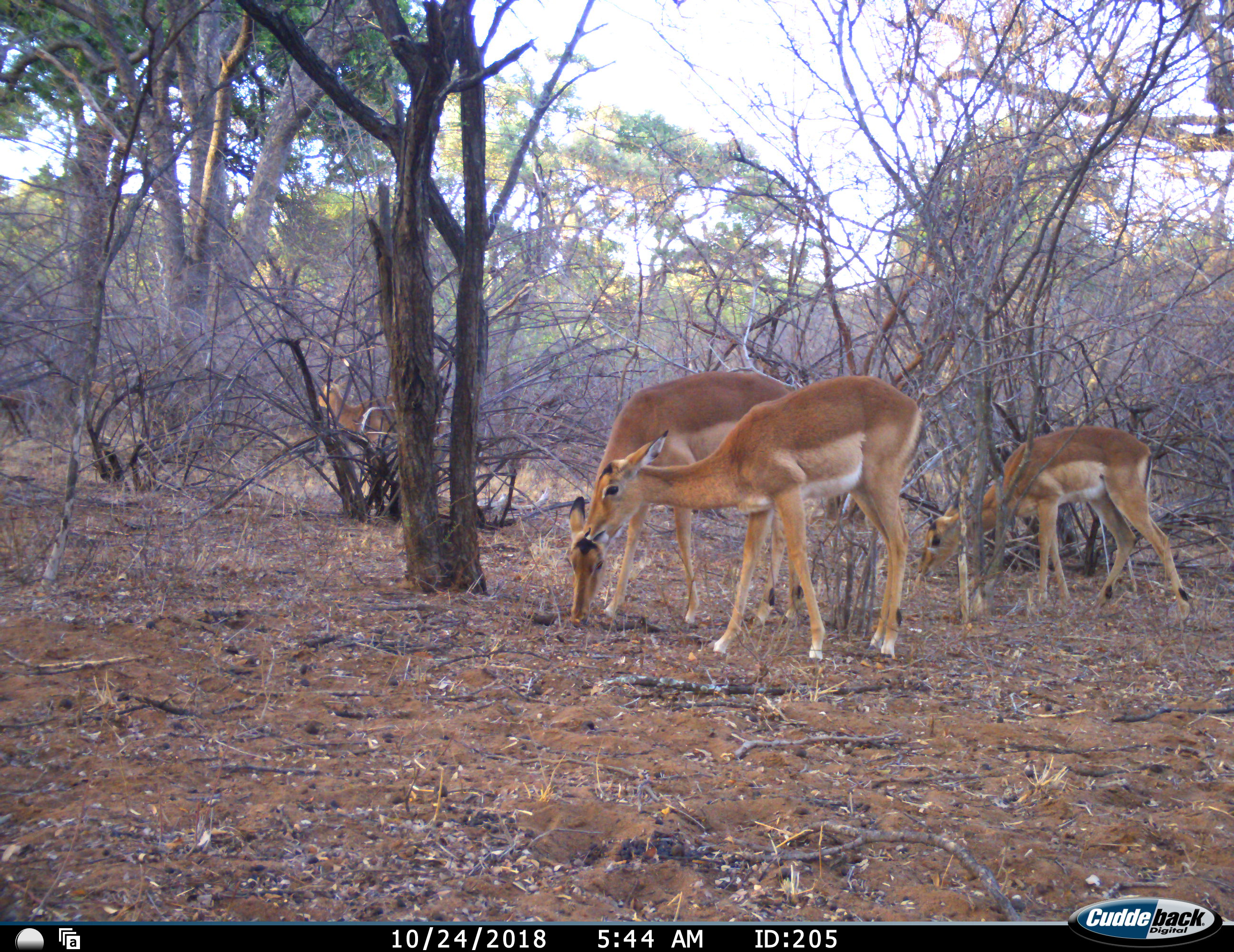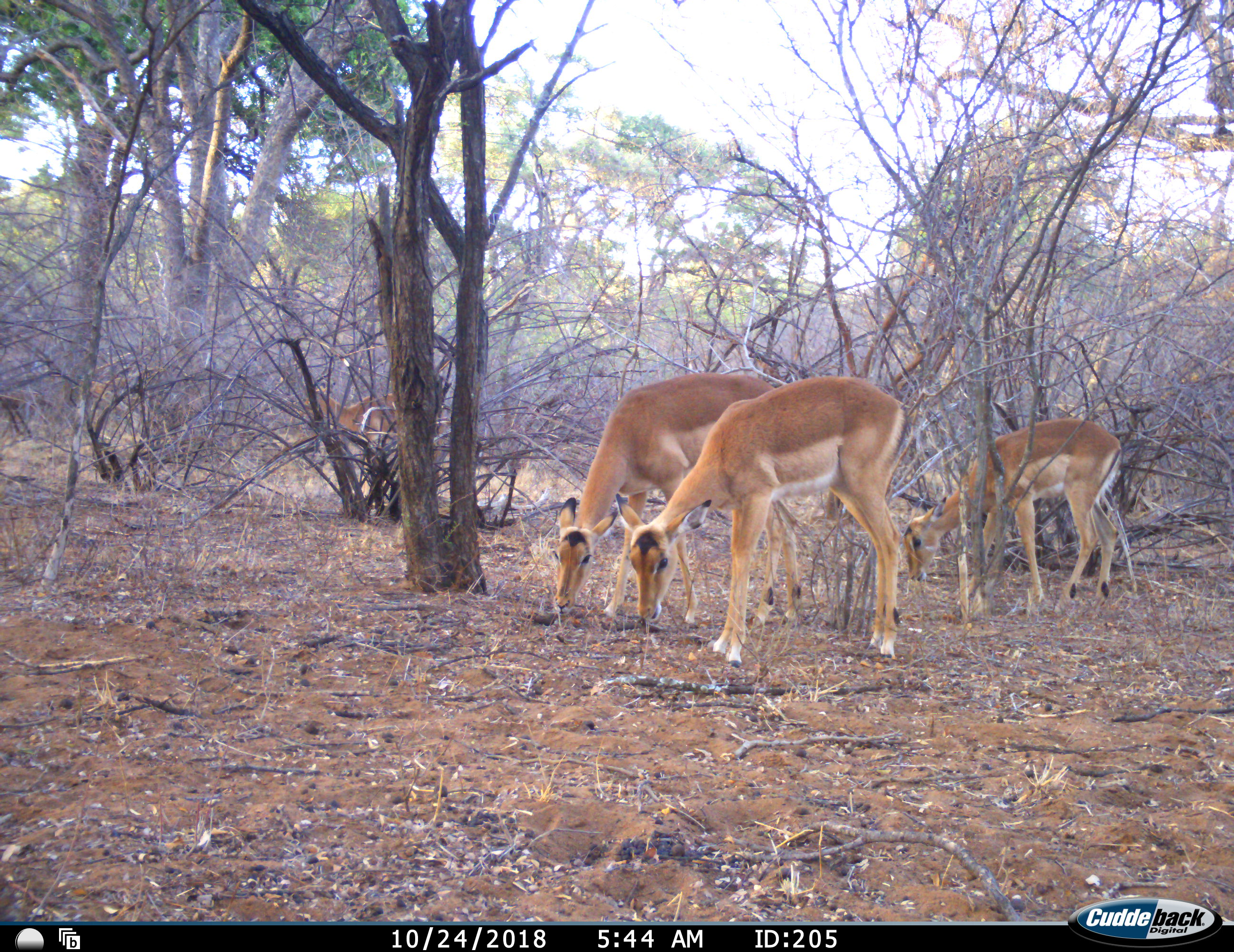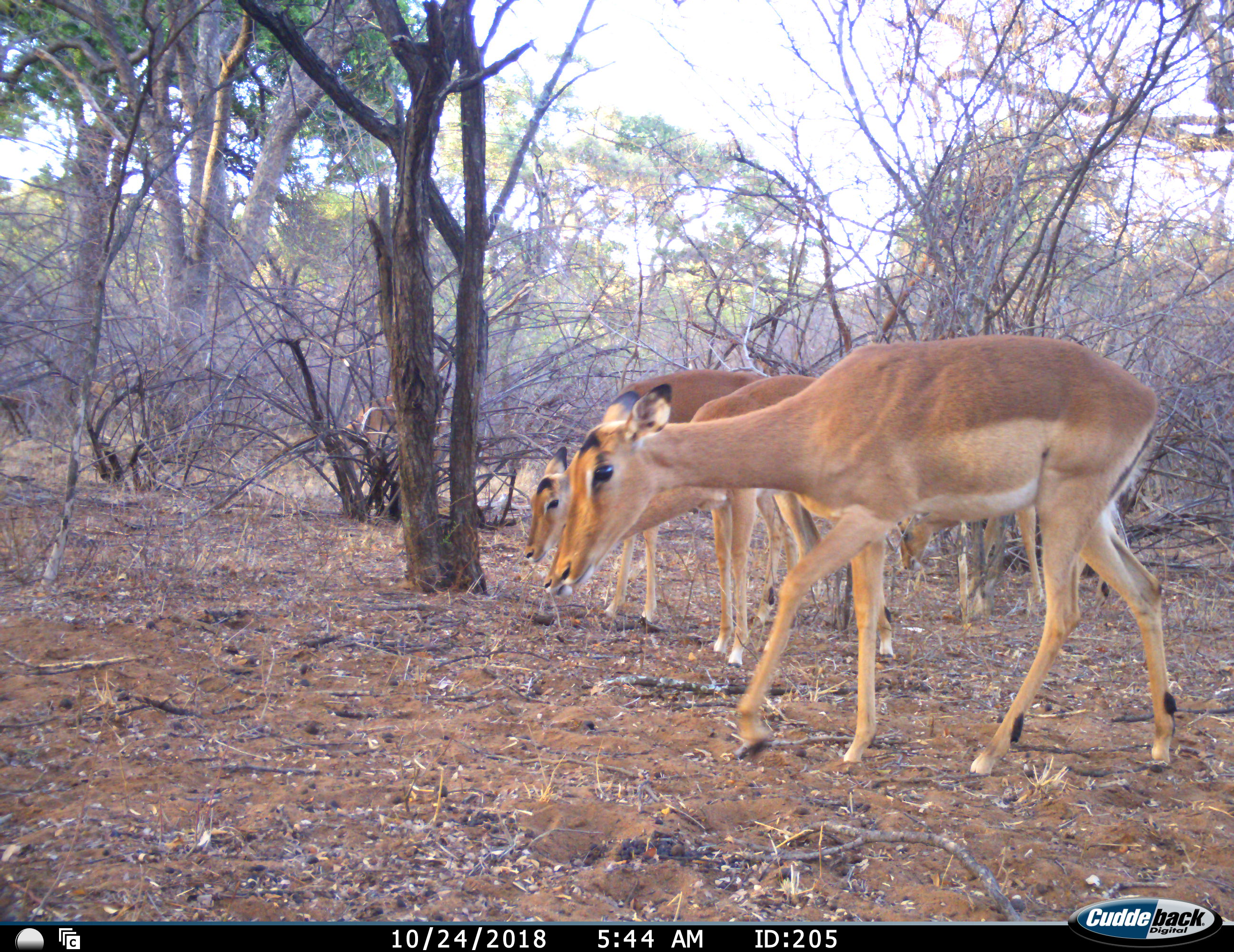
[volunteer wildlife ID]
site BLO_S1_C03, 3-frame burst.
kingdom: Animalia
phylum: Chordata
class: Mammalia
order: Artiodactyla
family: Bovidae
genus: Aepyceros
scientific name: Aepyceros melampus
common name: impala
Impala (Aepyceros melampus), count 4. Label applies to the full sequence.